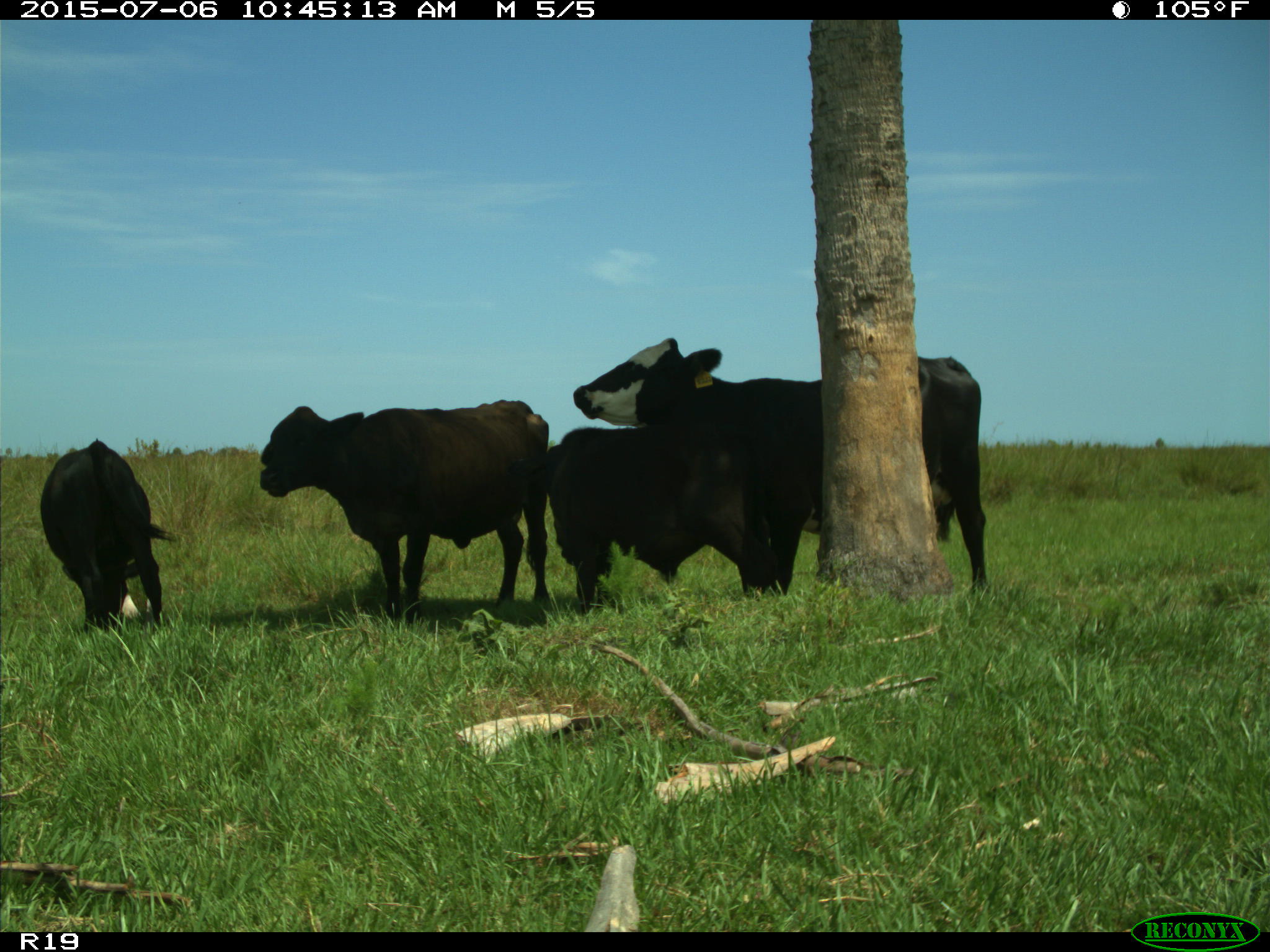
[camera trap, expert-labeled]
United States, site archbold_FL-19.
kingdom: Animalia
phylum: Chordata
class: Mammalia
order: Artiodactyla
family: Bovidae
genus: Bos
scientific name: Bos taurus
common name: domestic cow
Bos taurus (domestic cow).